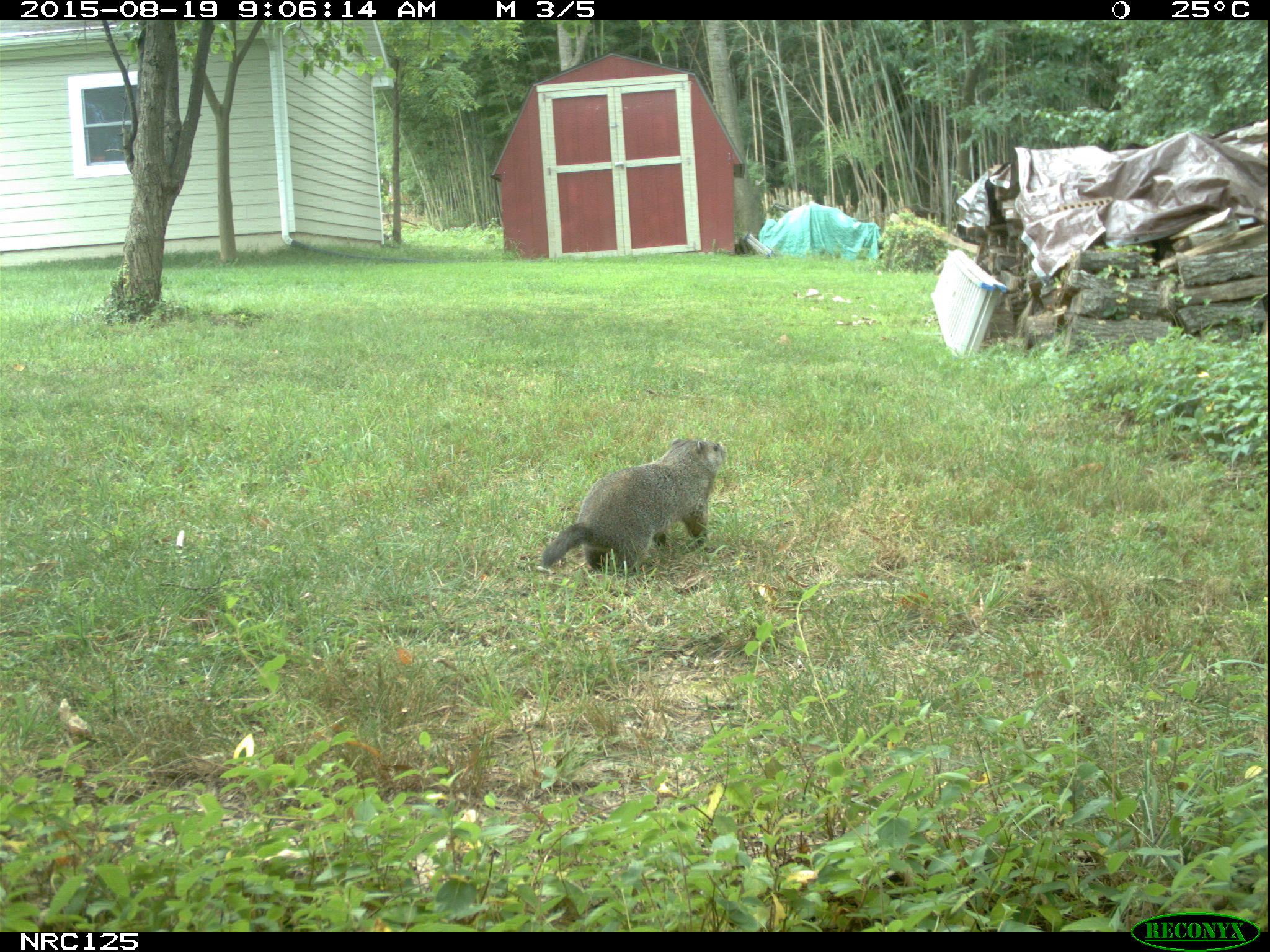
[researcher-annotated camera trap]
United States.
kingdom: Animalia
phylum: Chordata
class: Mammalia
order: Rodentia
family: Sciuridae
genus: Marmota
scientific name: Marmota monax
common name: woodchuck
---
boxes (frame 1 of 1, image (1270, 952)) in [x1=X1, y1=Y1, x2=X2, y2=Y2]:
Woodchuck: [x1=532, y1=427, x2=729, y2=595]